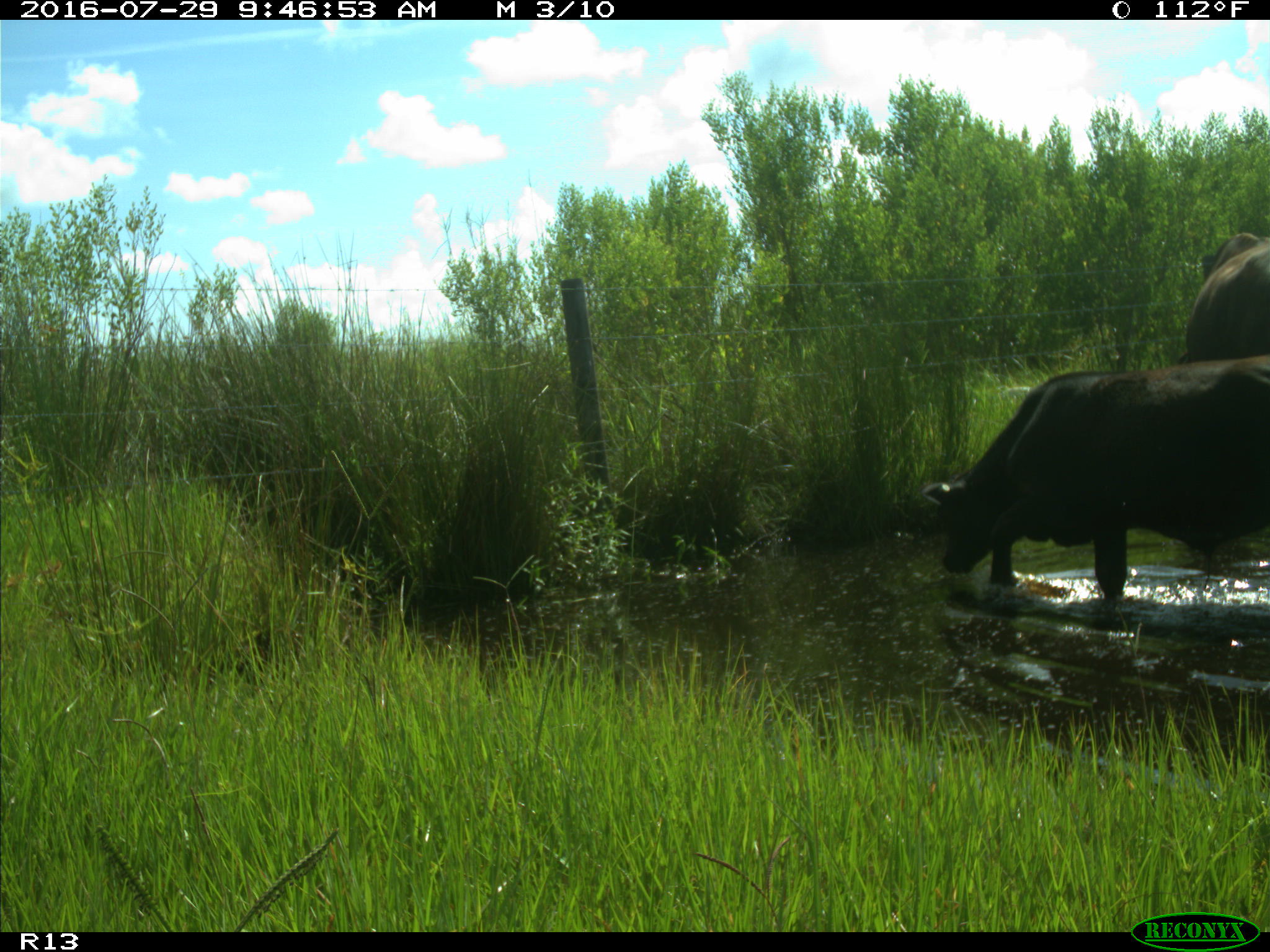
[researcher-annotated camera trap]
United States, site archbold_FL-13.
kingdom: Animalia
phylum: Chordata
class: Mammalia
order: Artiodactyla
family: Bovidae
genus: Bos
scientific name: Bos taurus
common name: domestic cow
Bos taurus (domestic cow).